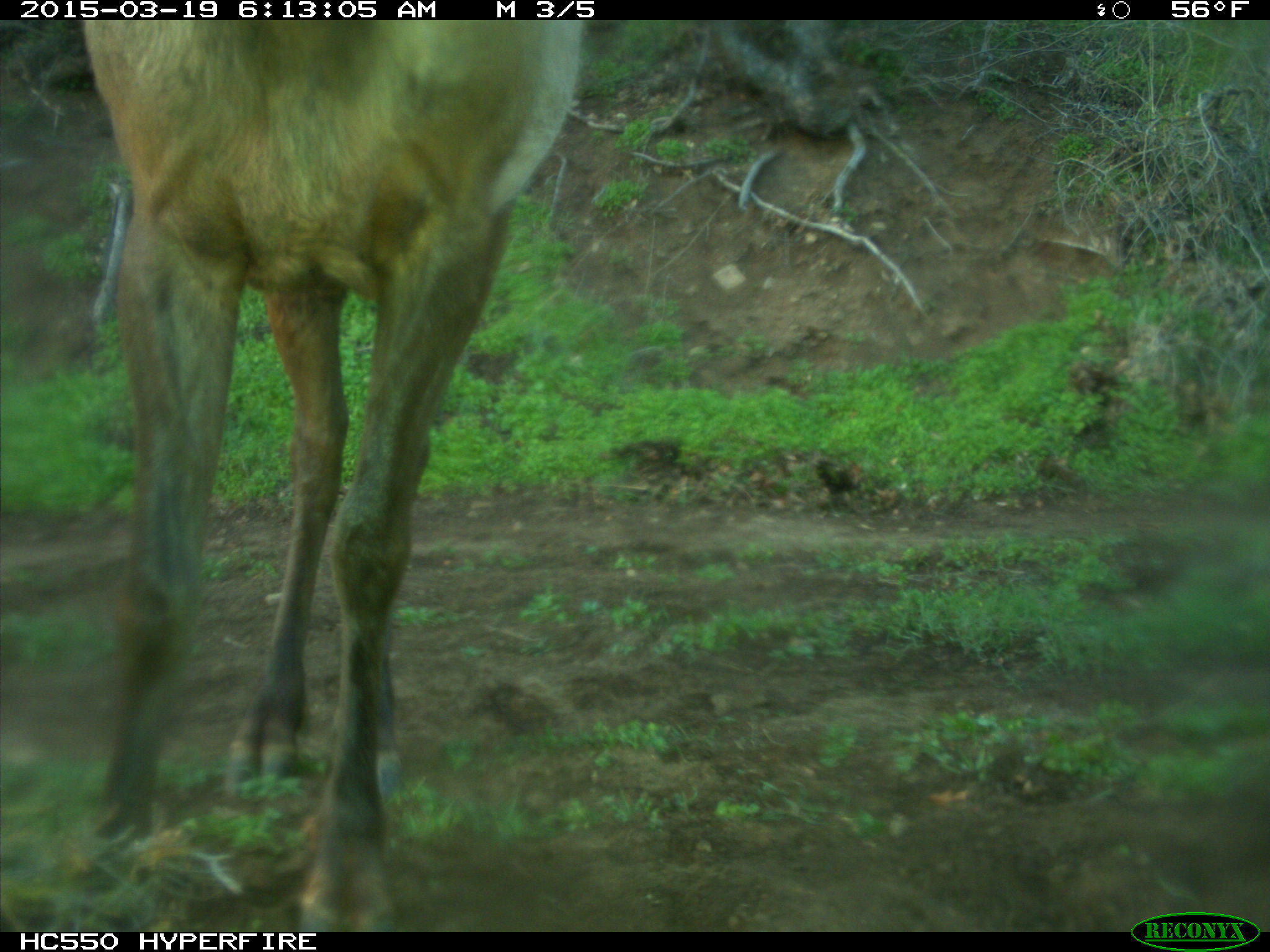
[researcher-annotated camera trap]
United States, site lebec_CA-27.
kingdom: Animalia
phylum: Chordata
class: Mammalia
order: Artiodactyla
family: Cervidae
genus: Cervus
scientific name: Cervus canadensis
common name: elk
Cervus canadensis (elk).